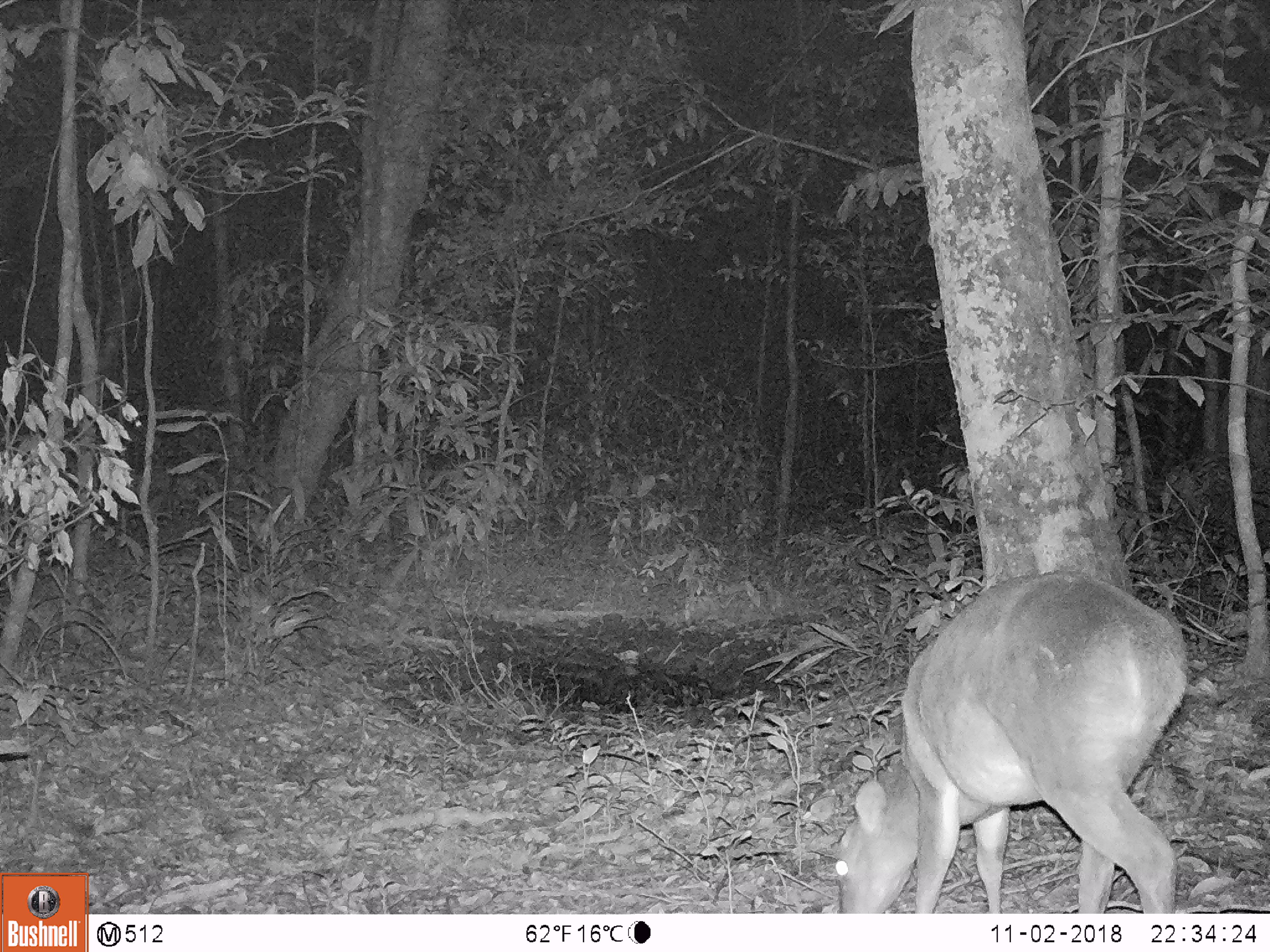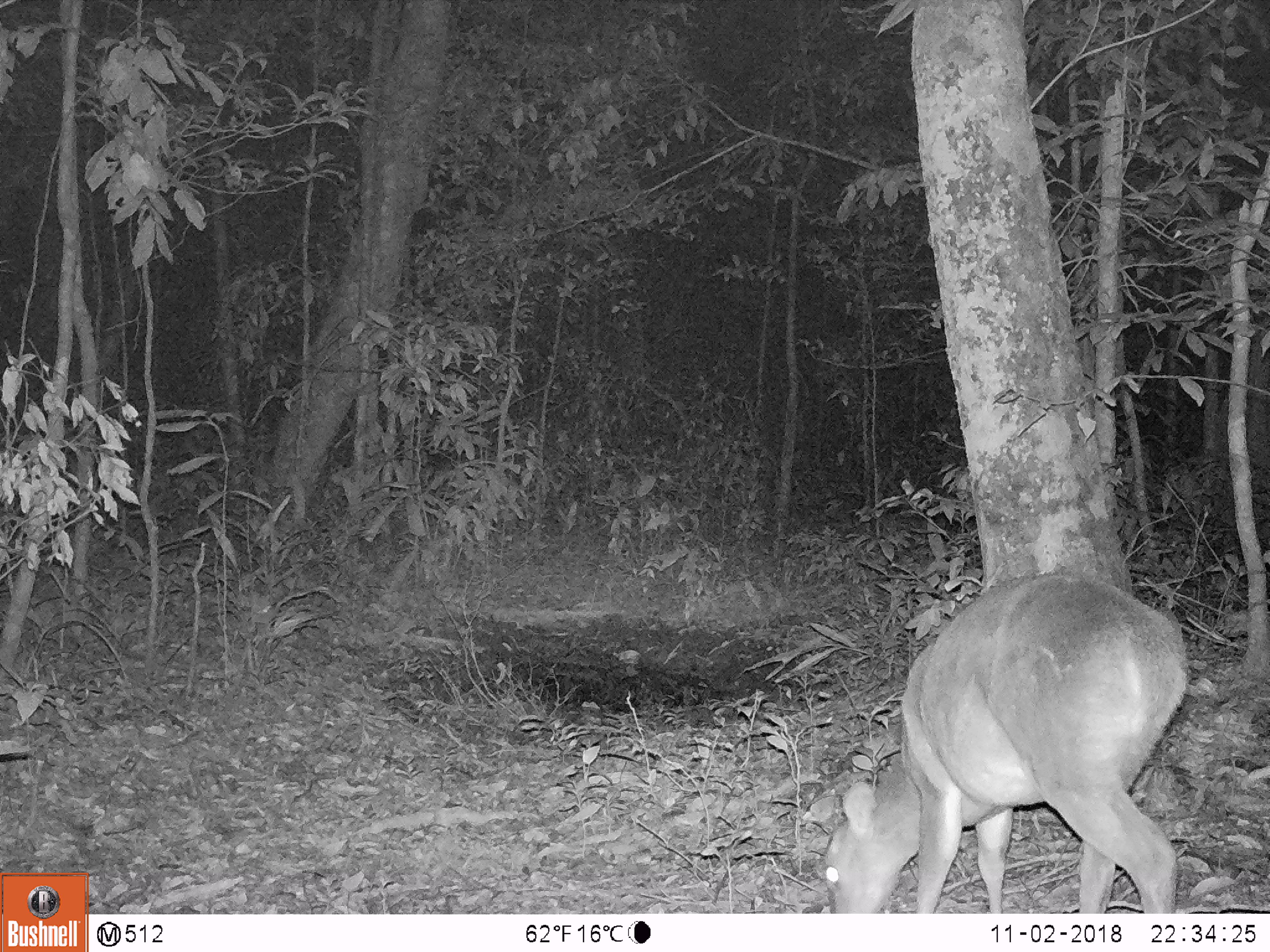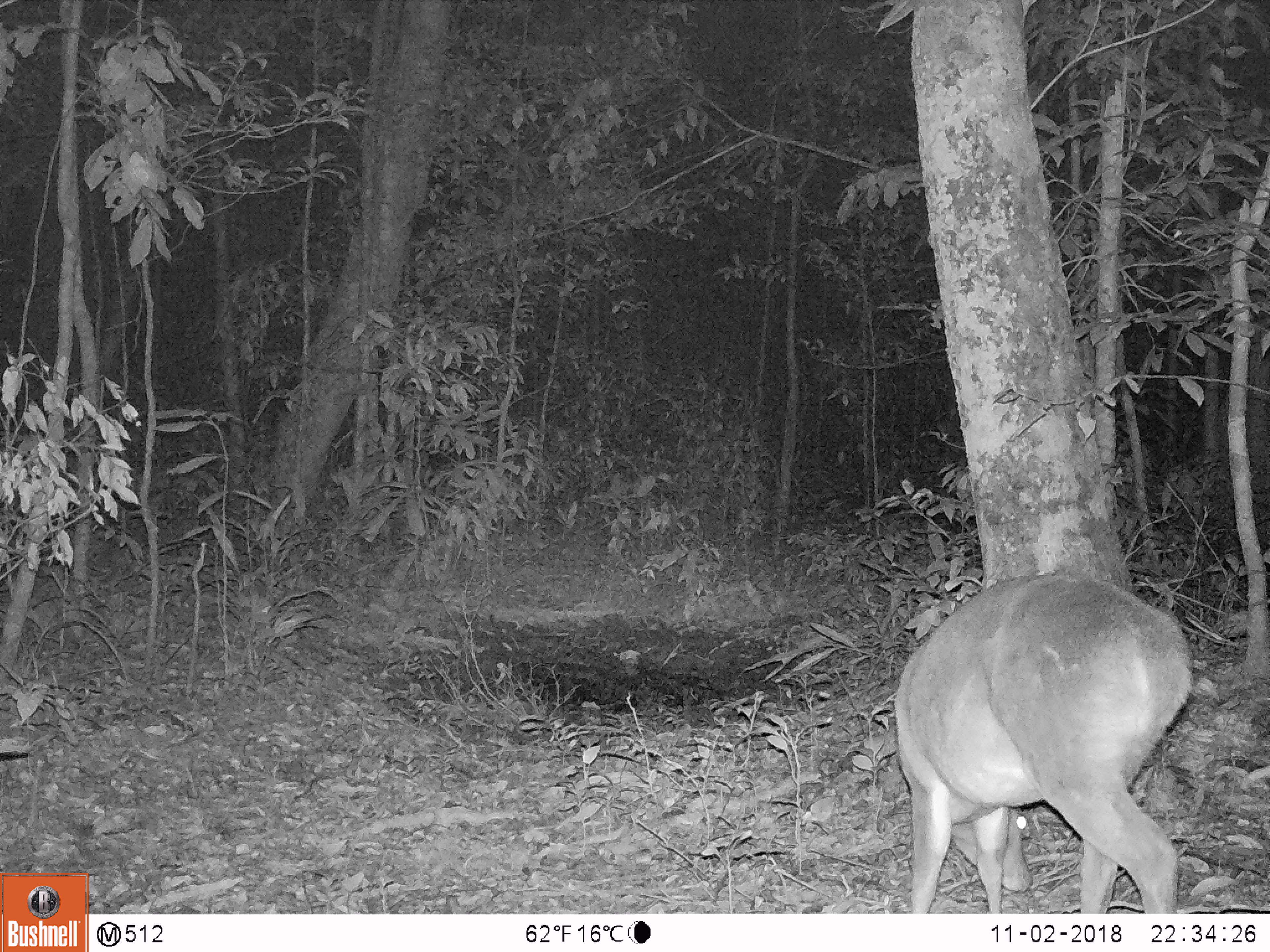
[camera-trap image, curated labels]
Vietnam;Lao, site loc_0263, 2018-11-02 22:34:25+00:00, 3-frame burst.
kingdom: Animalia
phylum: Chordata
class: Mammalia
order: Artiodactyla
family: Cervidae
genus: Muntiacus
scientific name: Muntiacus vuquangensis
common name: large-antlered muntjac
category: large antlered muntjac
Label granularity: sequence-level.